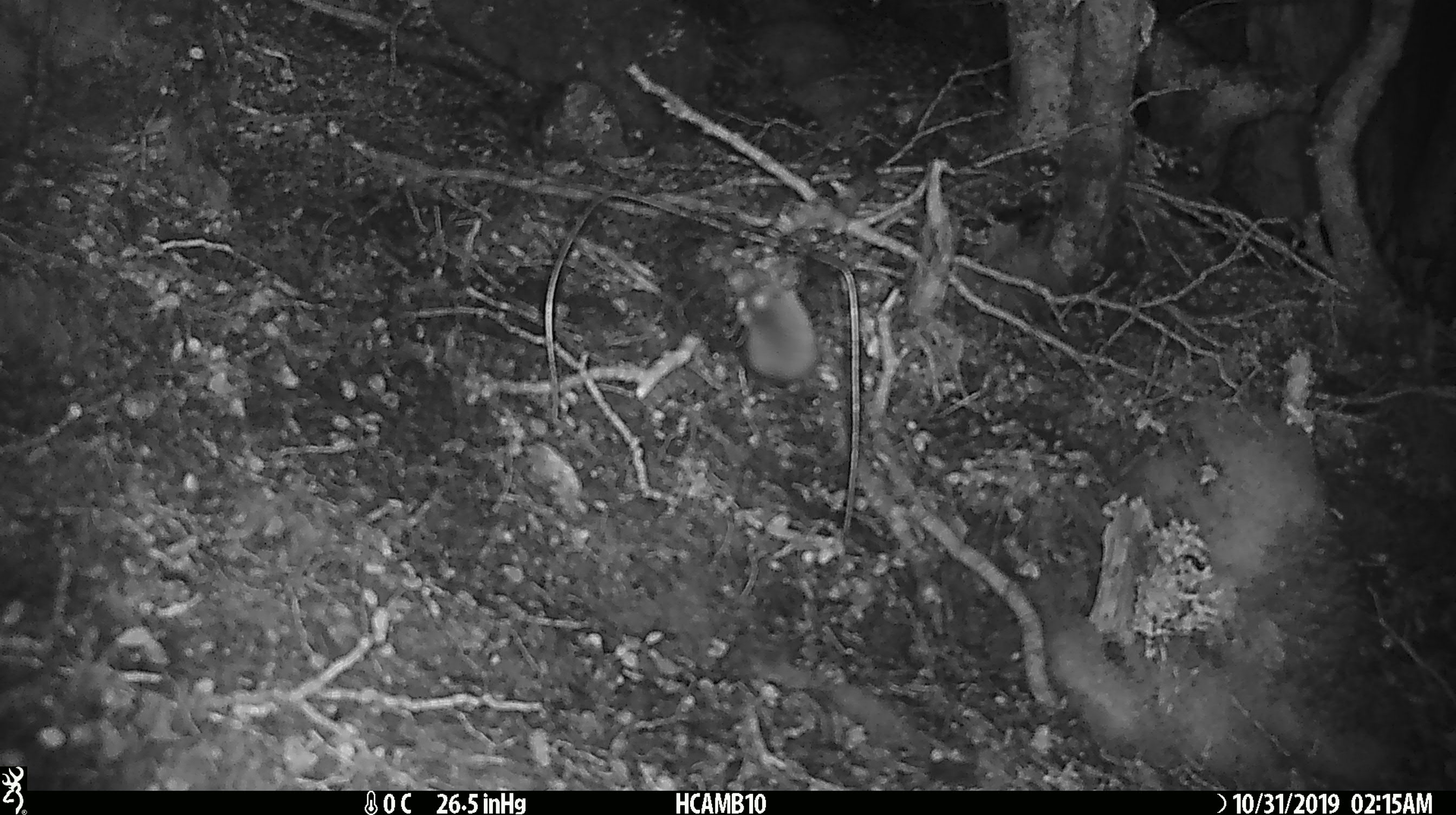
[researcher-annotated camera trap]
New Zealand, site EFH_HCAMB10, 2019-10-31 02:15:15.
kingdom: Animalia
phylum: Chordata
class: Mammalia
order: Rodentia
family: Muridae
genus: Mus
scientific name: Mus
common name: mouse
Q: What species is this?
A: Mouse (Mus).